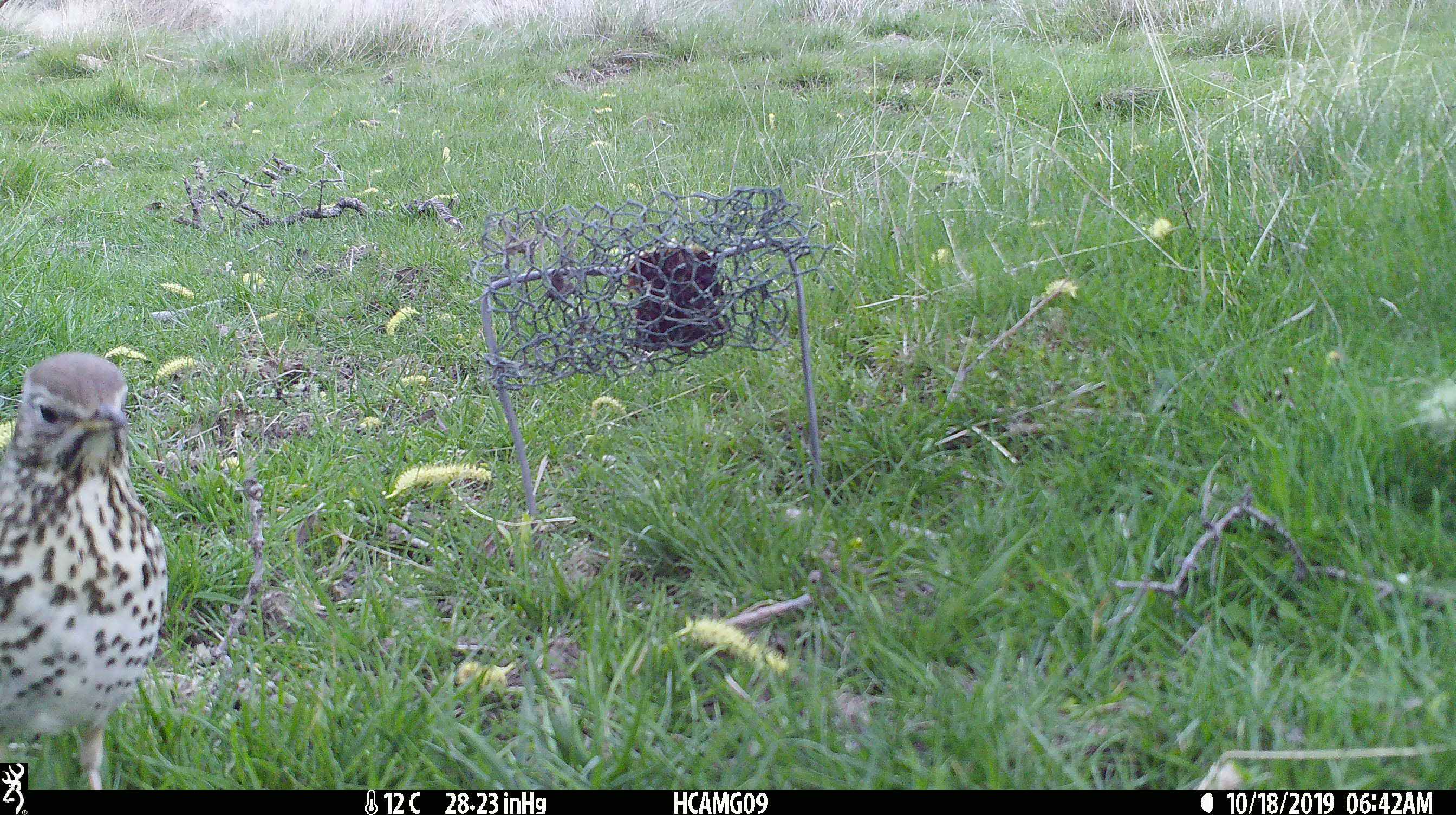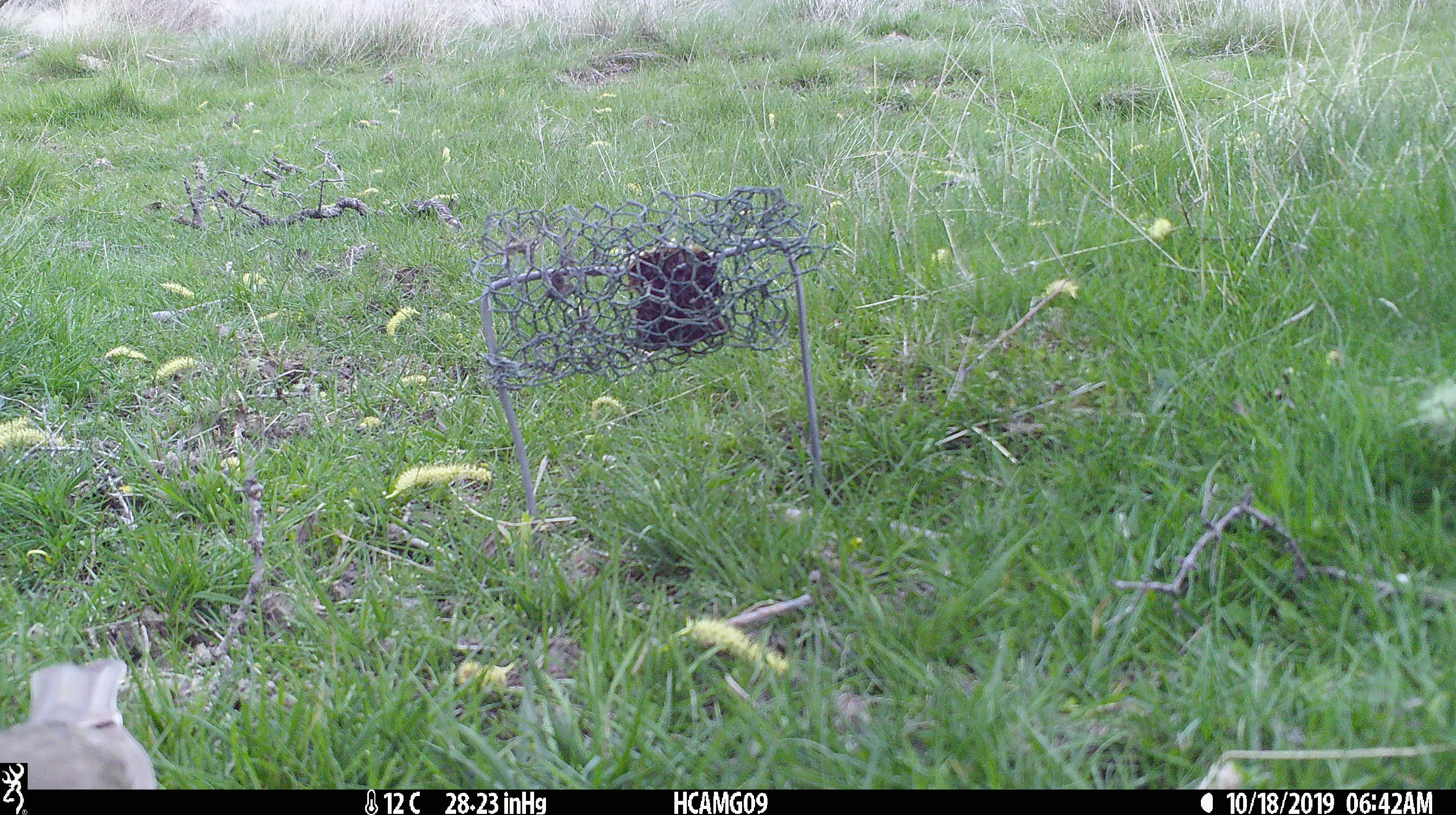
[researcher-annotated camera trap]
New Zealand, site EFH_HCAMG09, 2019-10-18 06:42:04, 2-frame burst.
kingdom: Animalia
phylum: Chordata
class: Aves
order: Passeriformes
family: Turdidae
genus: Turdus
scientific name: Turdus philomelos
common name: song thrush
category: thrush